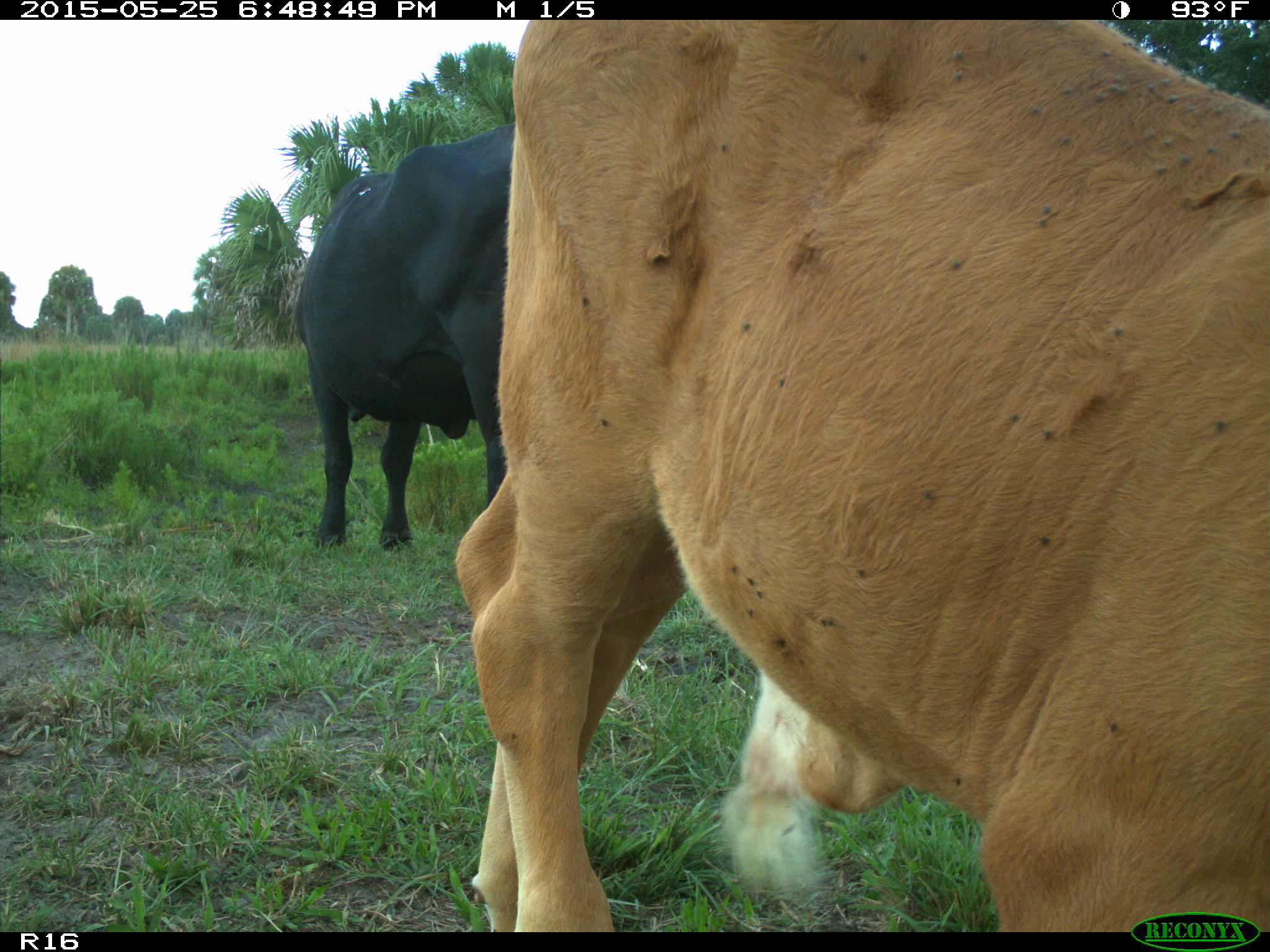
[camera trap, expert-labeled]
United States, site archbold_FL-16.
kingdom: Animalia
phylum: Chordata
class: Mammalia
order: Artiodactyla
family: Bovidae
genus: Bos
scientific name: Bos taurus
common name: domestic cow